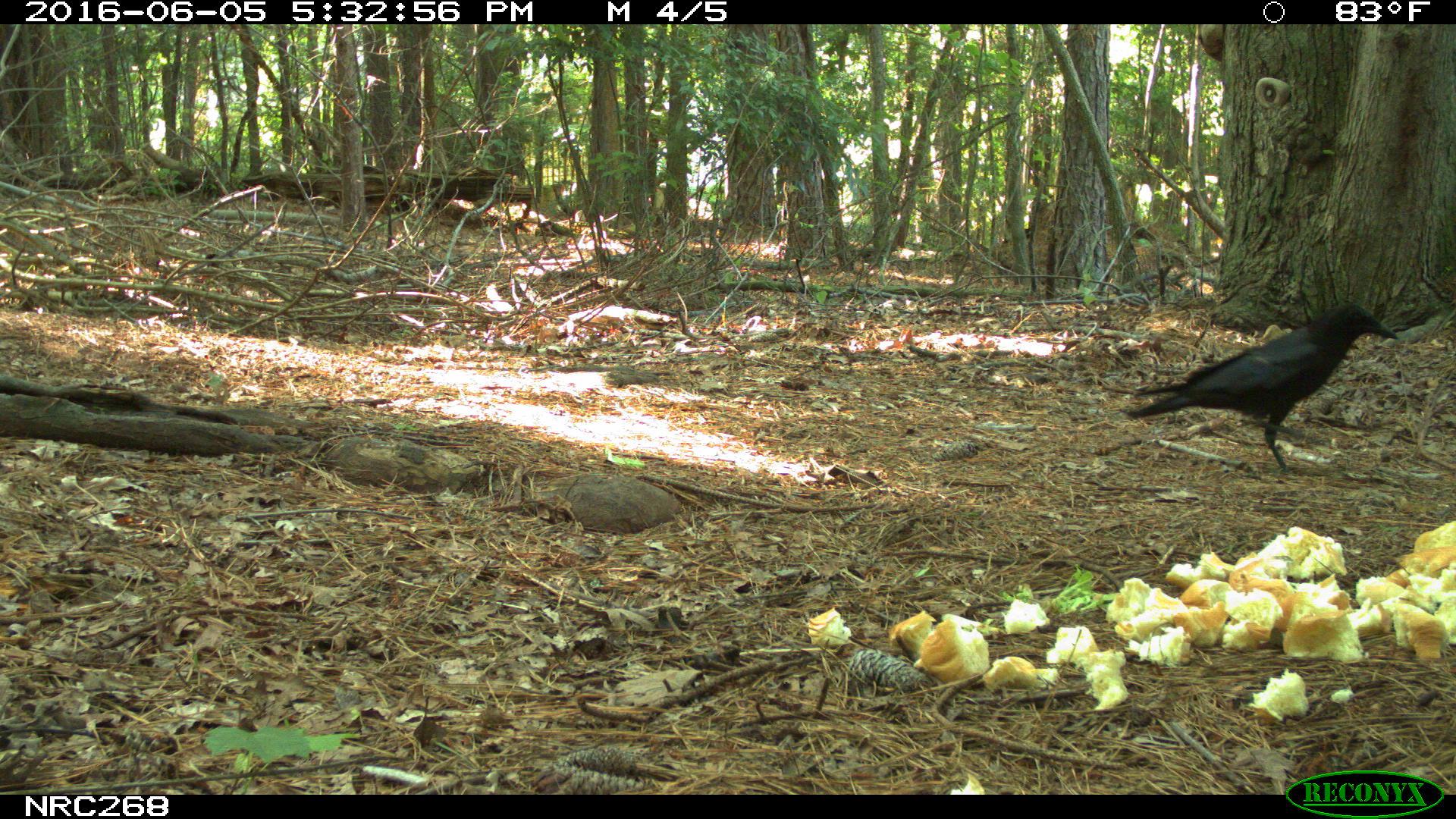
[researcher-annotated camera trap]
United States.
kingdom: Animalia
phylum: Chordata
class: Aves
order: Passeriformes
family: Corvidae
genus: Corvus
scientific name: Corvus brachyrhynchos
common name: american crow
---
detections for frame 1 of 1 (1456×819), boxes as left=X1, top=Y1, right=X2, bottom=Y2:
American Crow: left=1138, top=295, right=1404, bottom=475